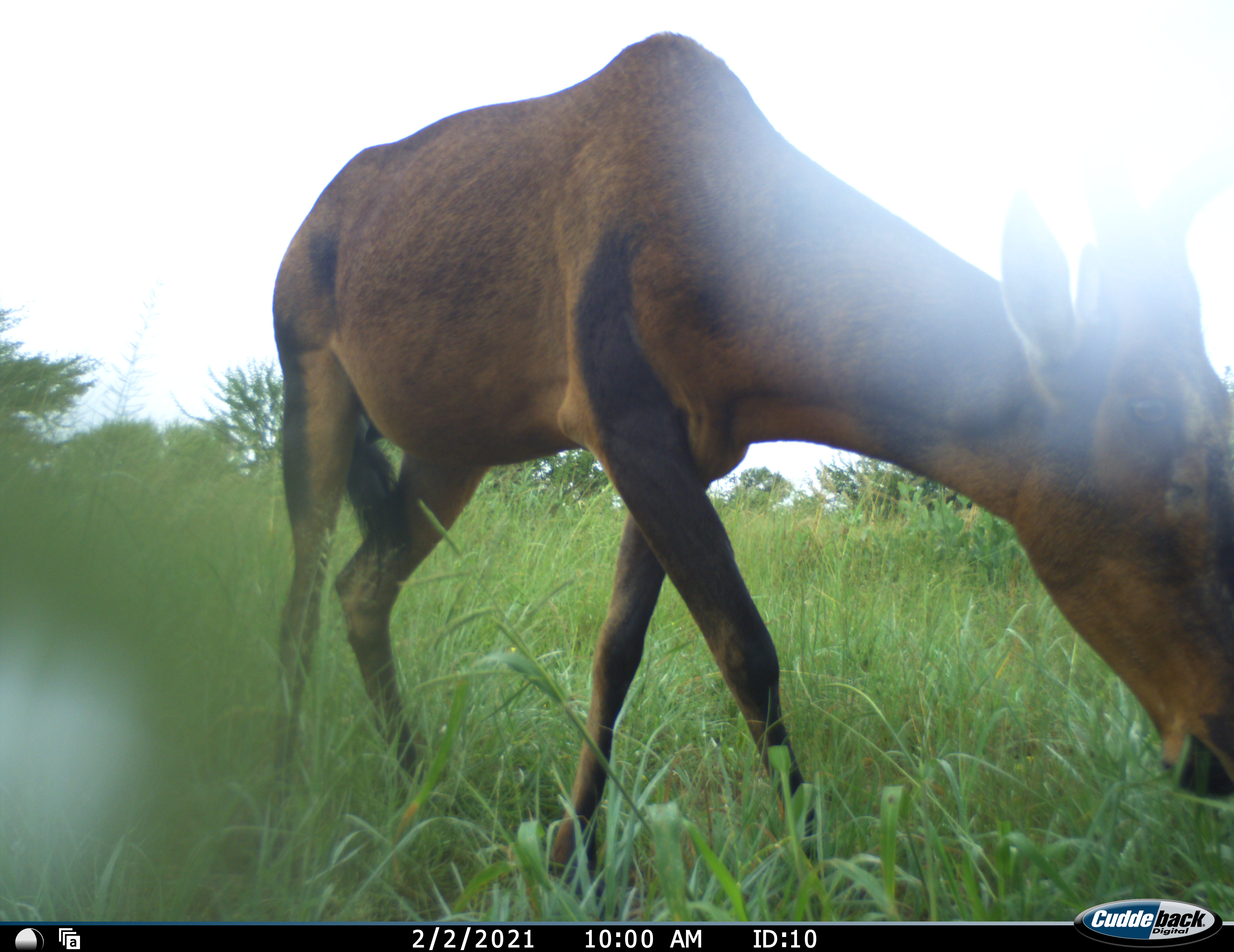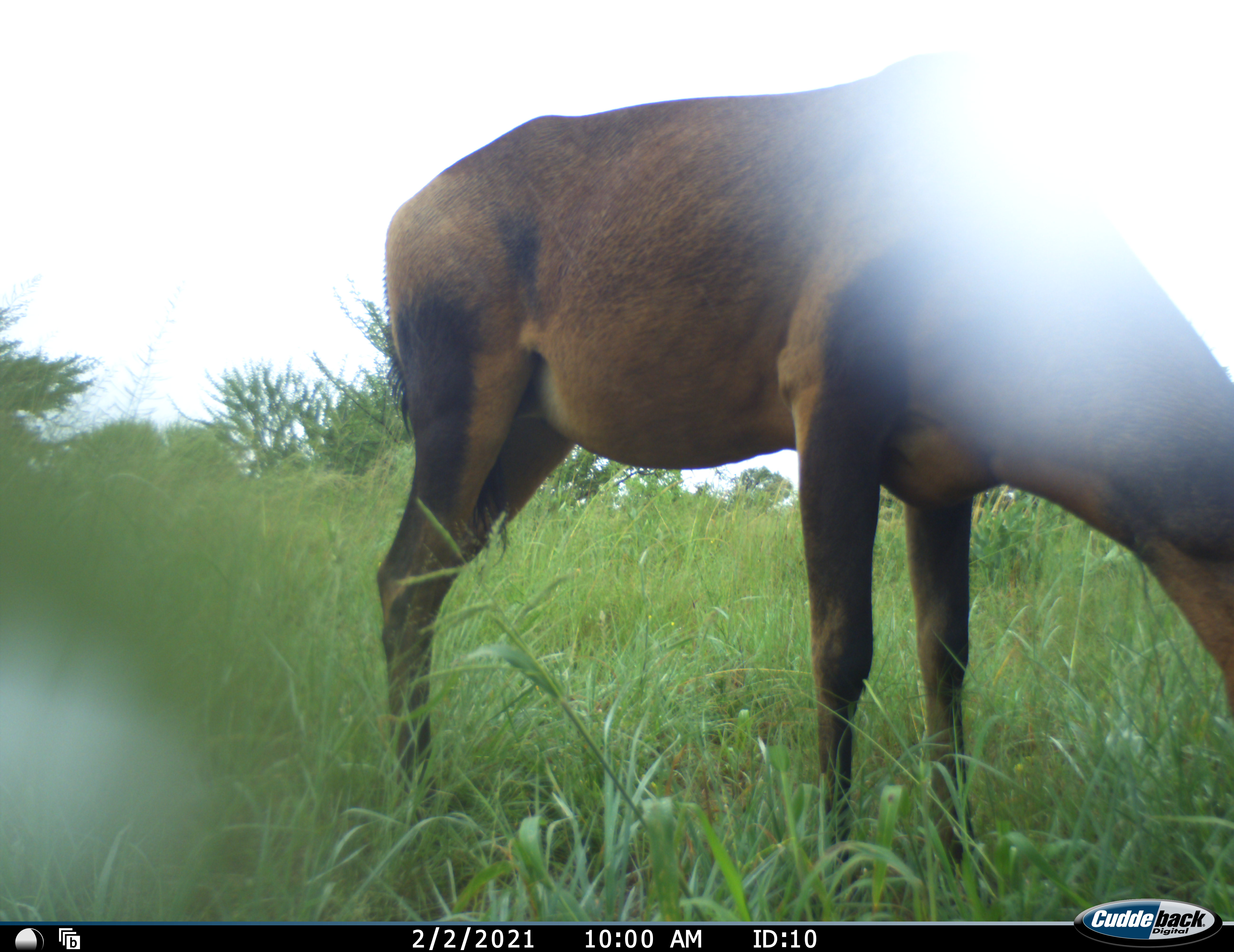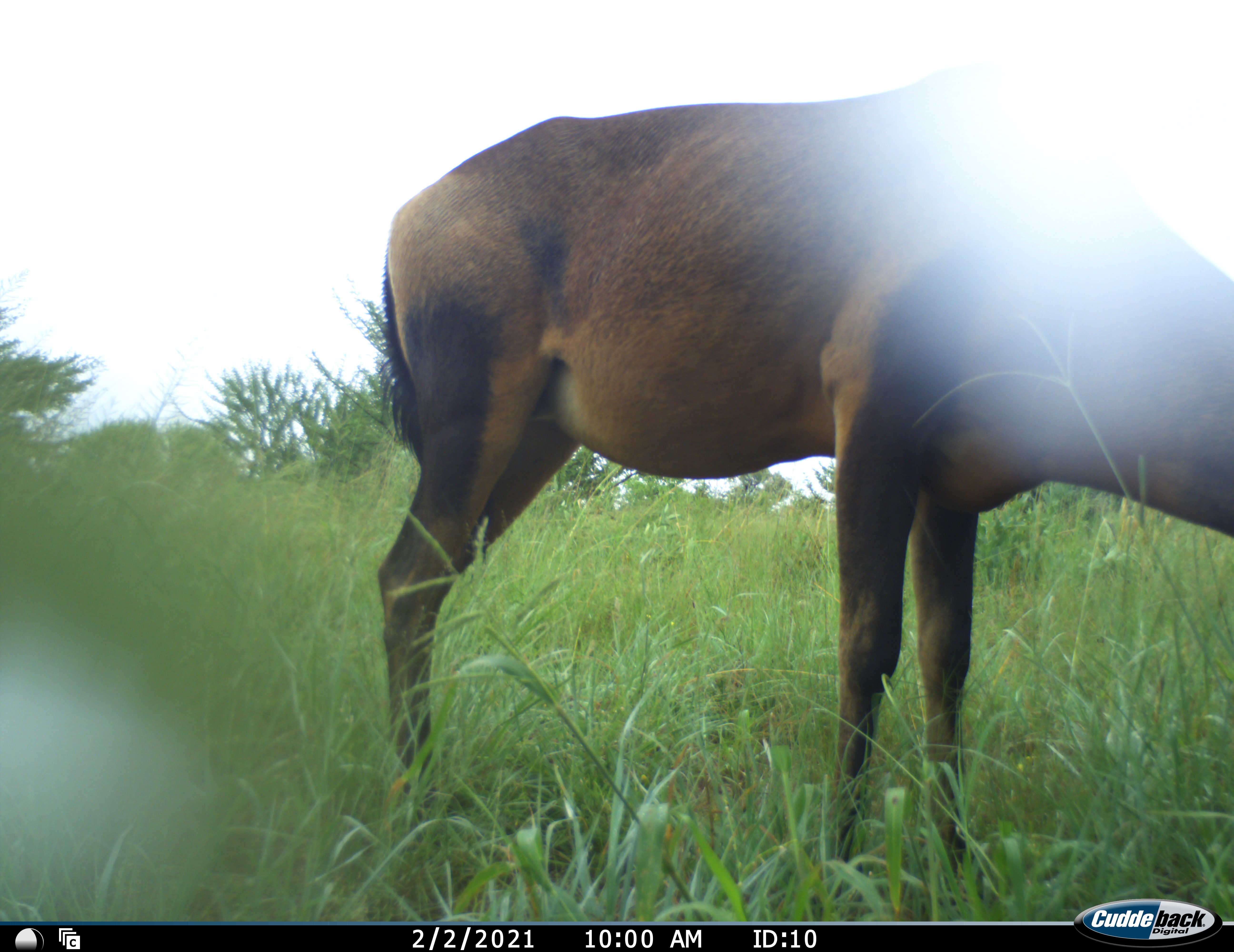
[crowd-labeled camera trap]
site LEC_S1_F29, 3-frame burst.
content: unidentified animal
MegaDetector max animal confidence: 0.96